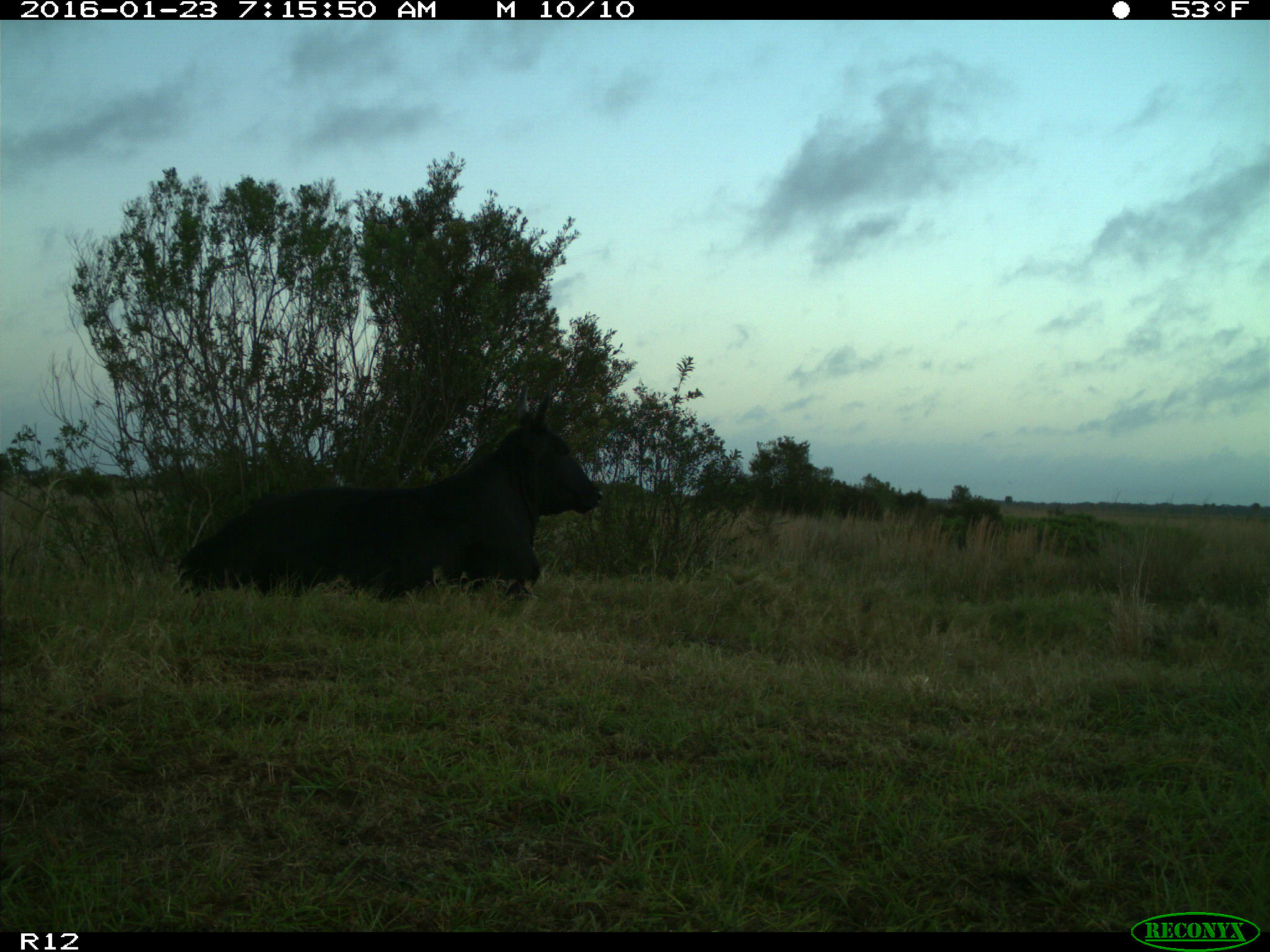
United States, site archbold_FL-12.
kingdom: Animalia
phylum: Chordata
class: Mammalia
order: Artiodactyla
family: Bovidae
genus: Bos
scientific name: Bos taurus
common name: domestic cow